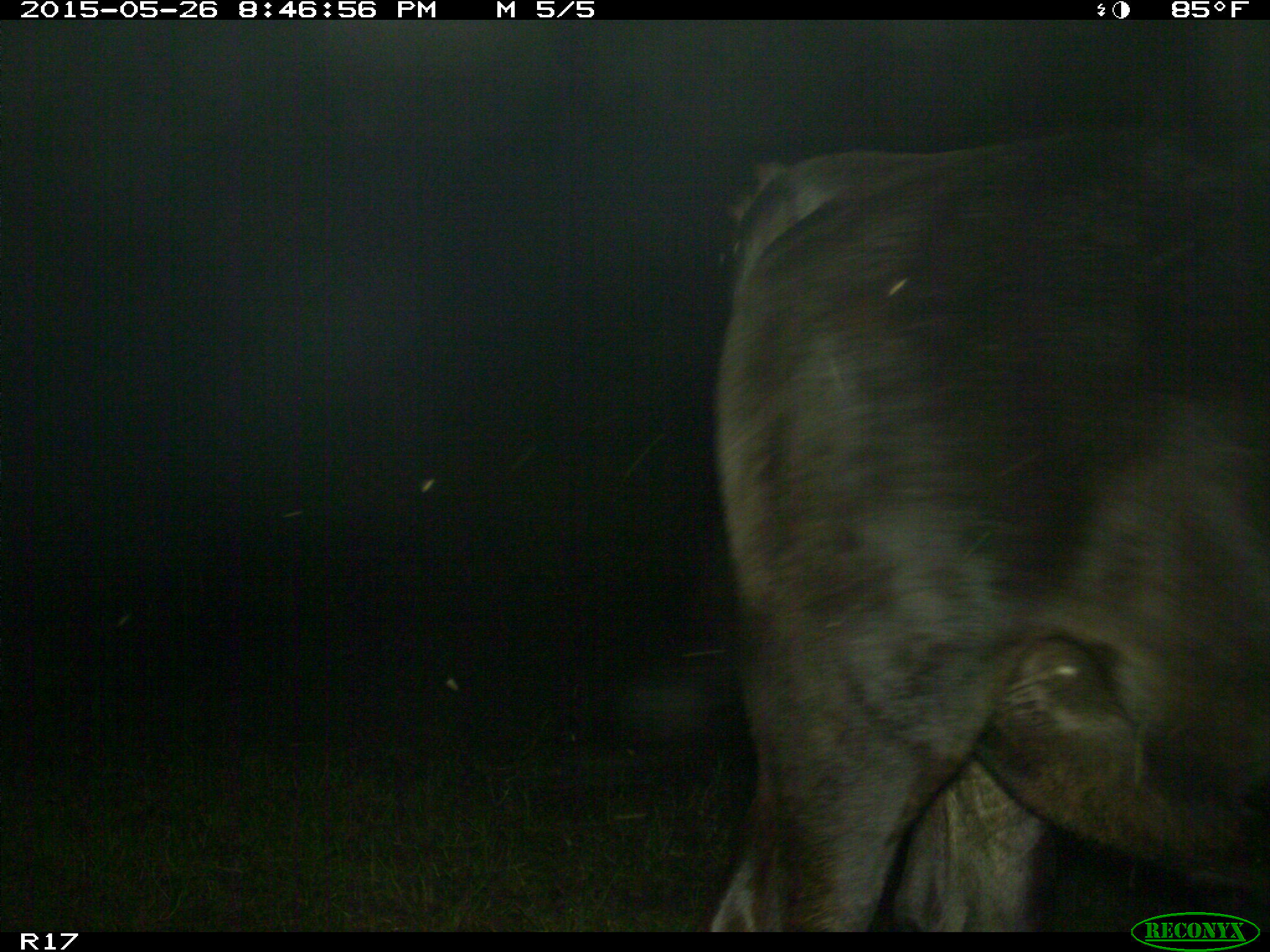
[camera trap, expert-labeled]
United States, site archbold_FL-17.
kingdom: Animalia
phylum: Chordata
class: Mammalia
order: Artiodactyla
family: Bovidae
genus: Bos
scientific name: Bos taurus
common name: domestic cow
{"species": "Bos taurus (domestic cow)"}